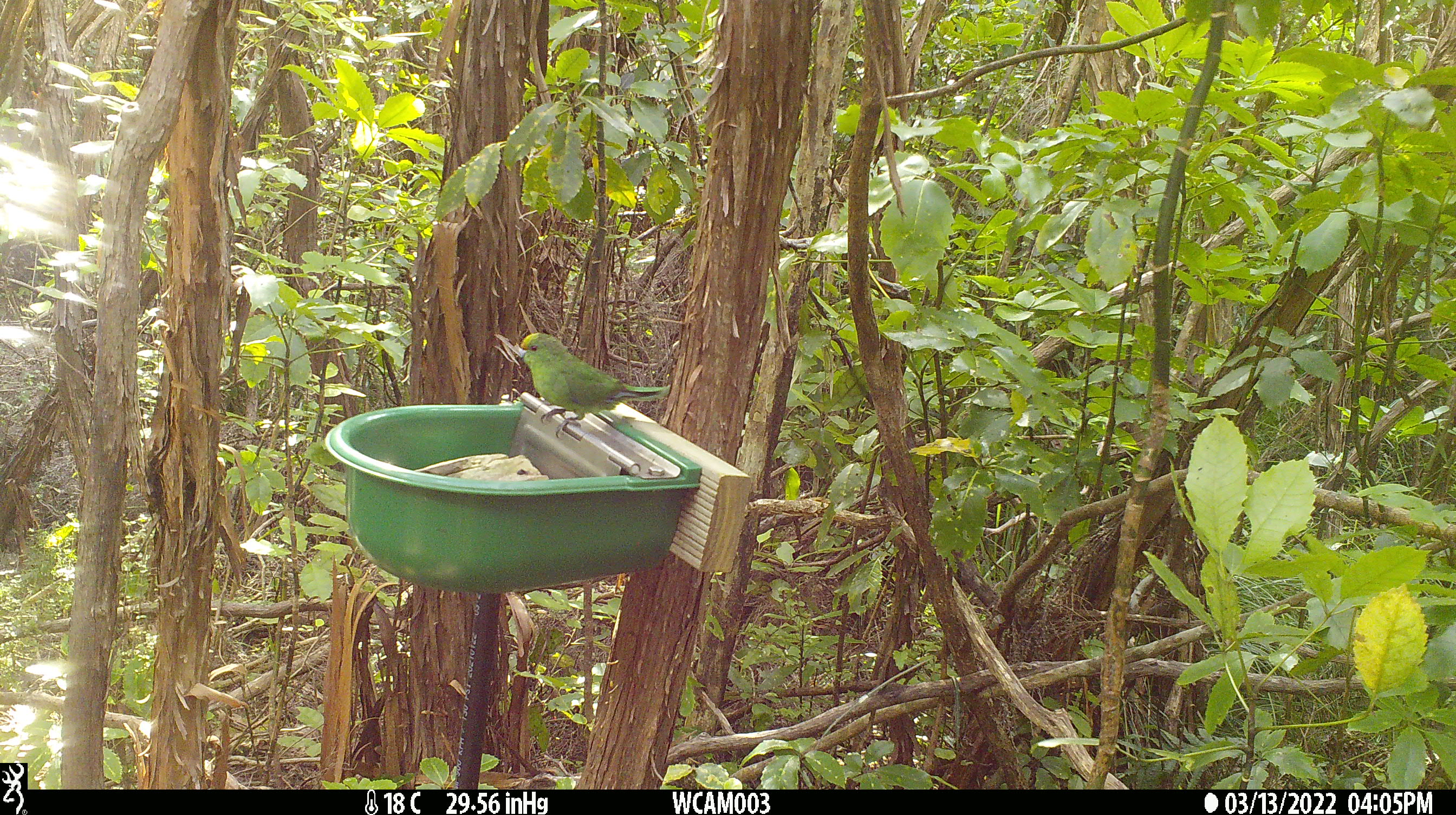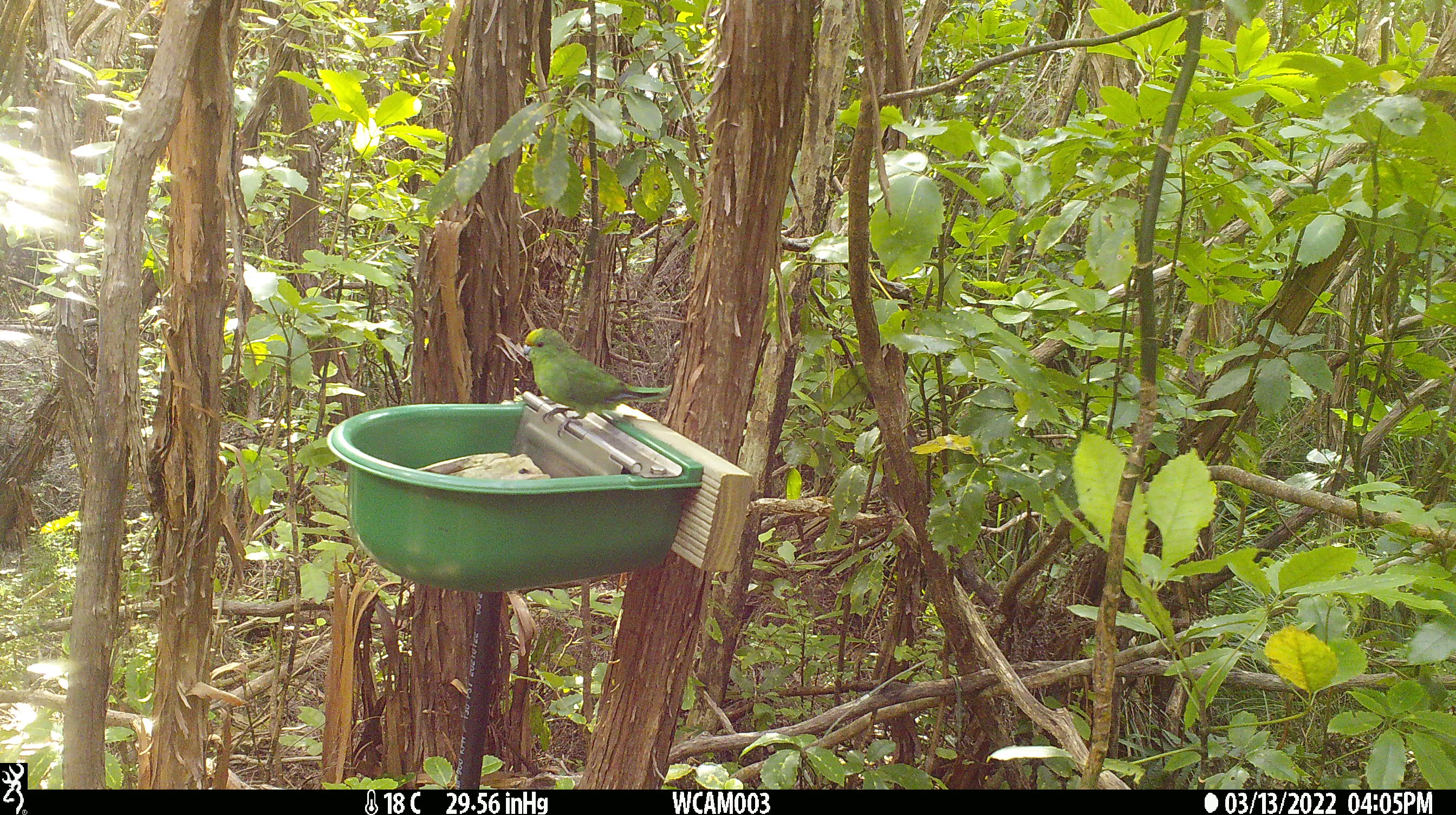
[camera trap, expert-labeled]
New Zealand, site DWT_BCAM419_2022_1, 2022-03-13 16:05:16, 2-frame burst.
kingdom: Animalia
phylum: Chordata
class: Aves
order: Psittaciformes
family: Psittaculidae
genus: Cyanoramphus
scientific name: Cyanoramphus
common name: parakeet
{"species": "parakeet (Cyanoramphus)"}